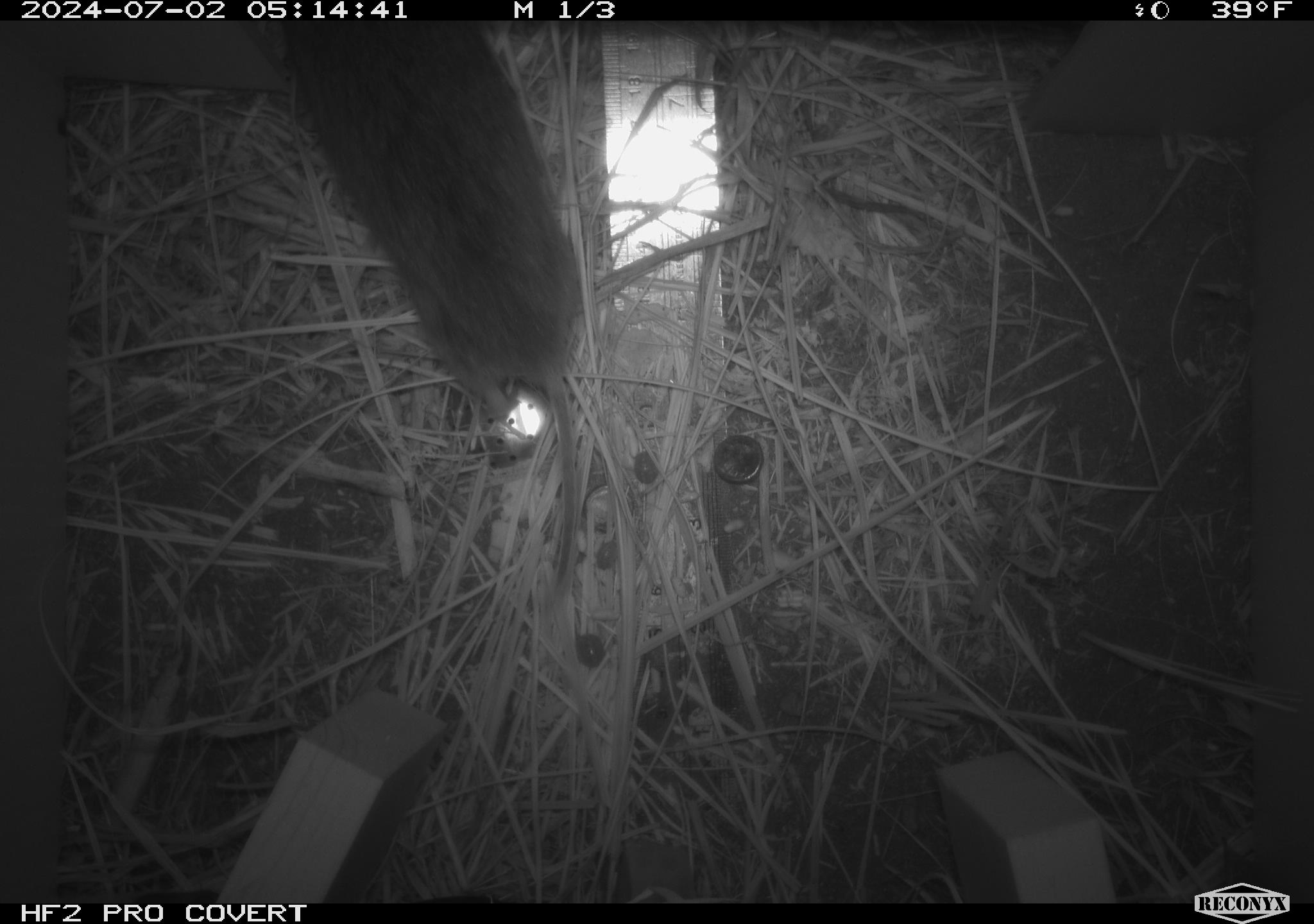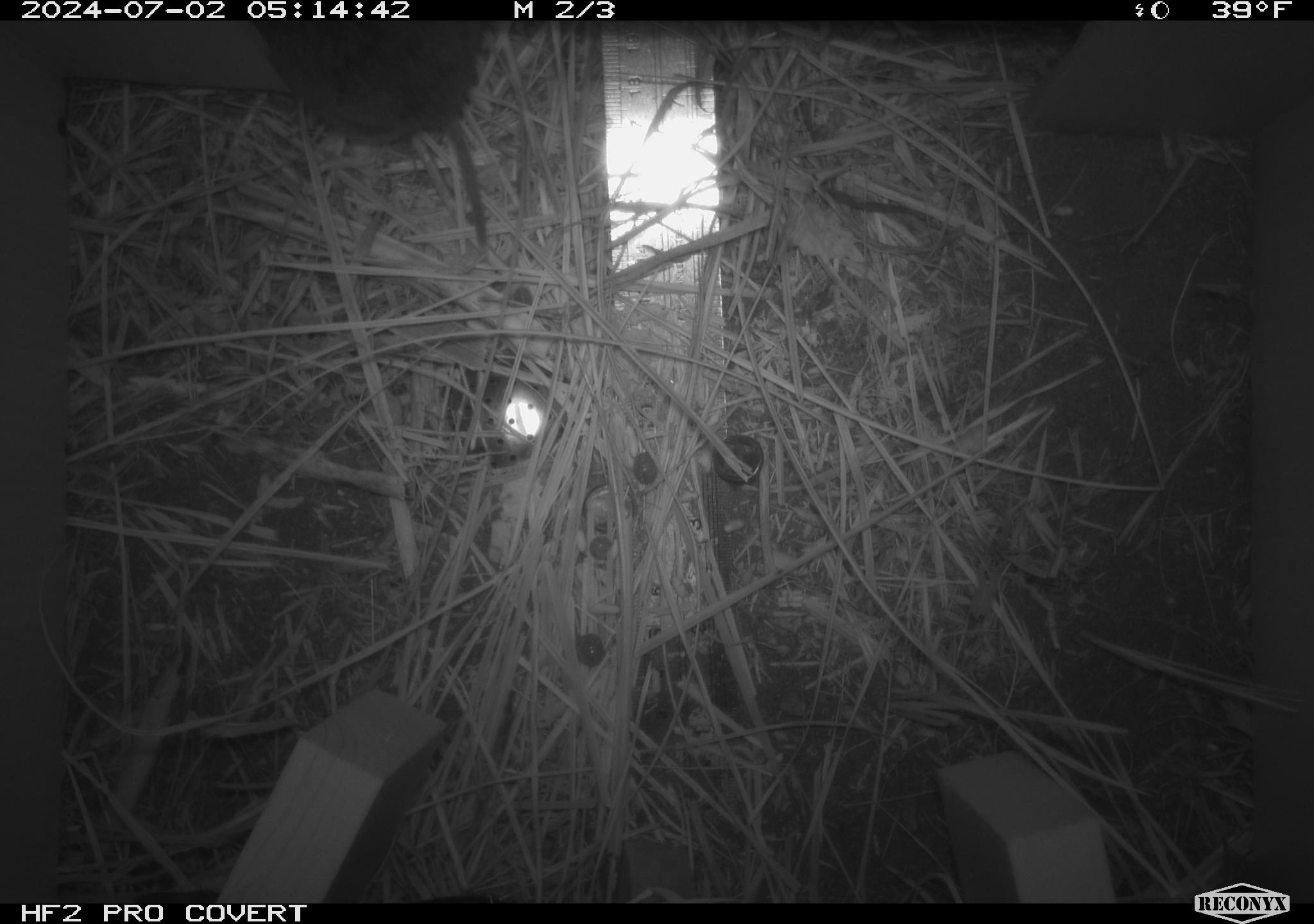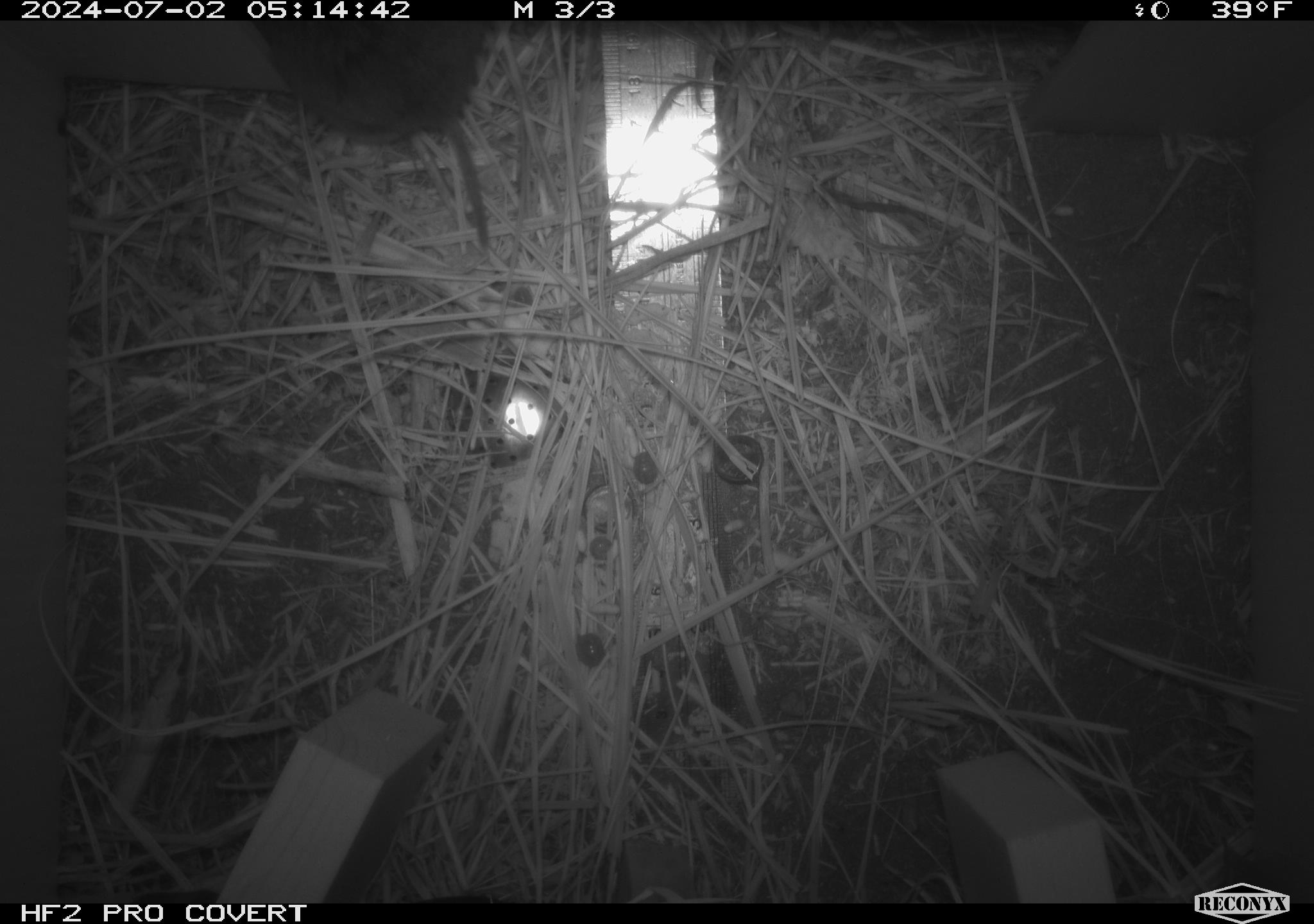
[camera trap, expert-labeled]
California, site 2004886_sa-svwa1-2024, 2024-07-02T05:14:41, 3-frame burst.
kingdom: Animalia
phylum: Chordata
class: Mammalia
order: Rodentia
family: Cricetidae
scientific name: Arvicolinae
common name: voles, lemmings, and muskrats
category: arvicolinae subfamily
Arvicolinae subfamily (voles, lemmings, and muskrats) (Arvicolinae).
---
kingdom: Animalia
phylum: Arthropoda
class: Malacostraca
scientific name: Malacostraca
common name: amphipods, crabs, isopods, krill, lobsters and shrimps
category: malacostracan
Malacostracan (amphipods, crabs, isopods, krill, lobsters and shrimps) (Malacostraca).